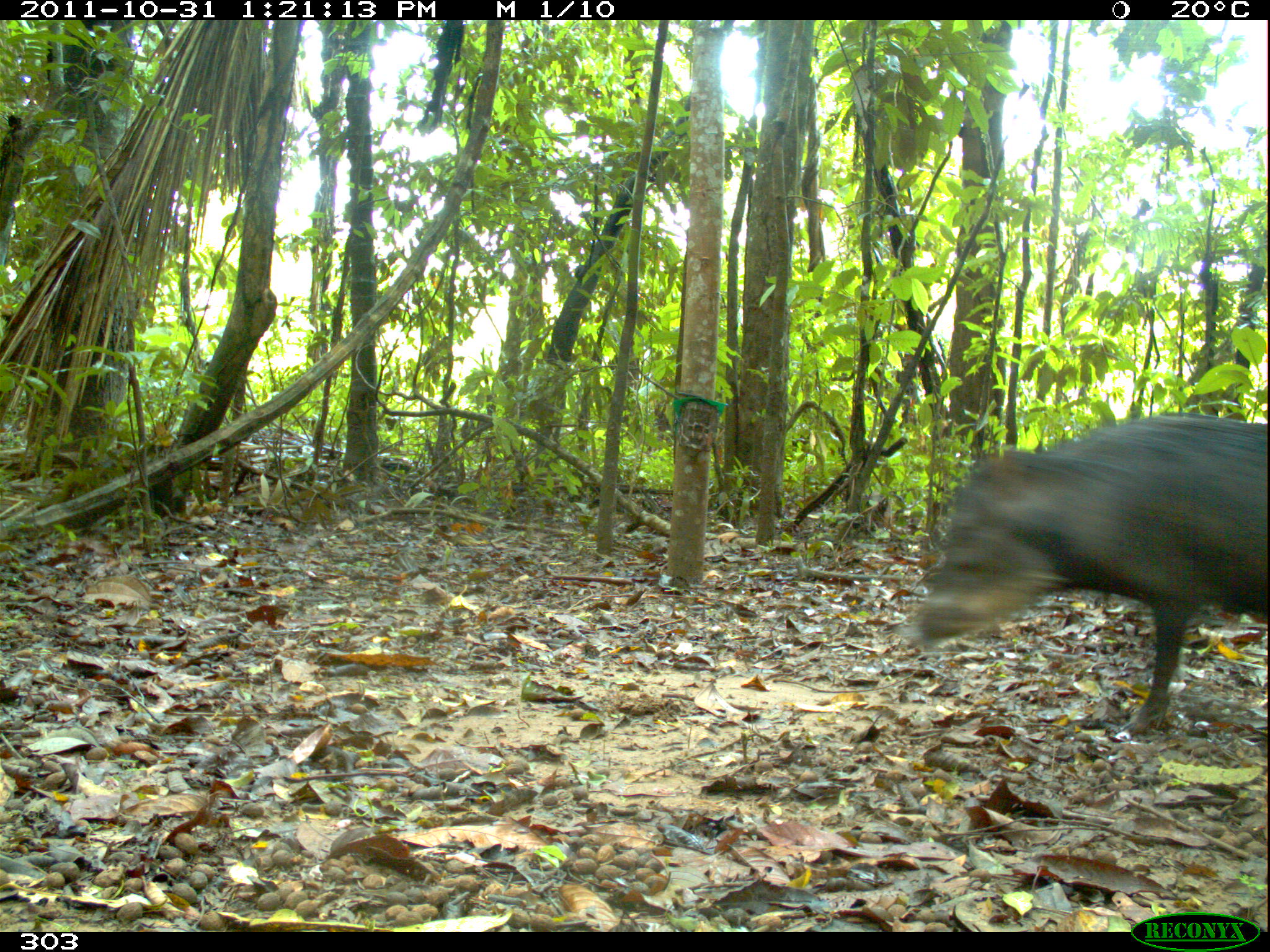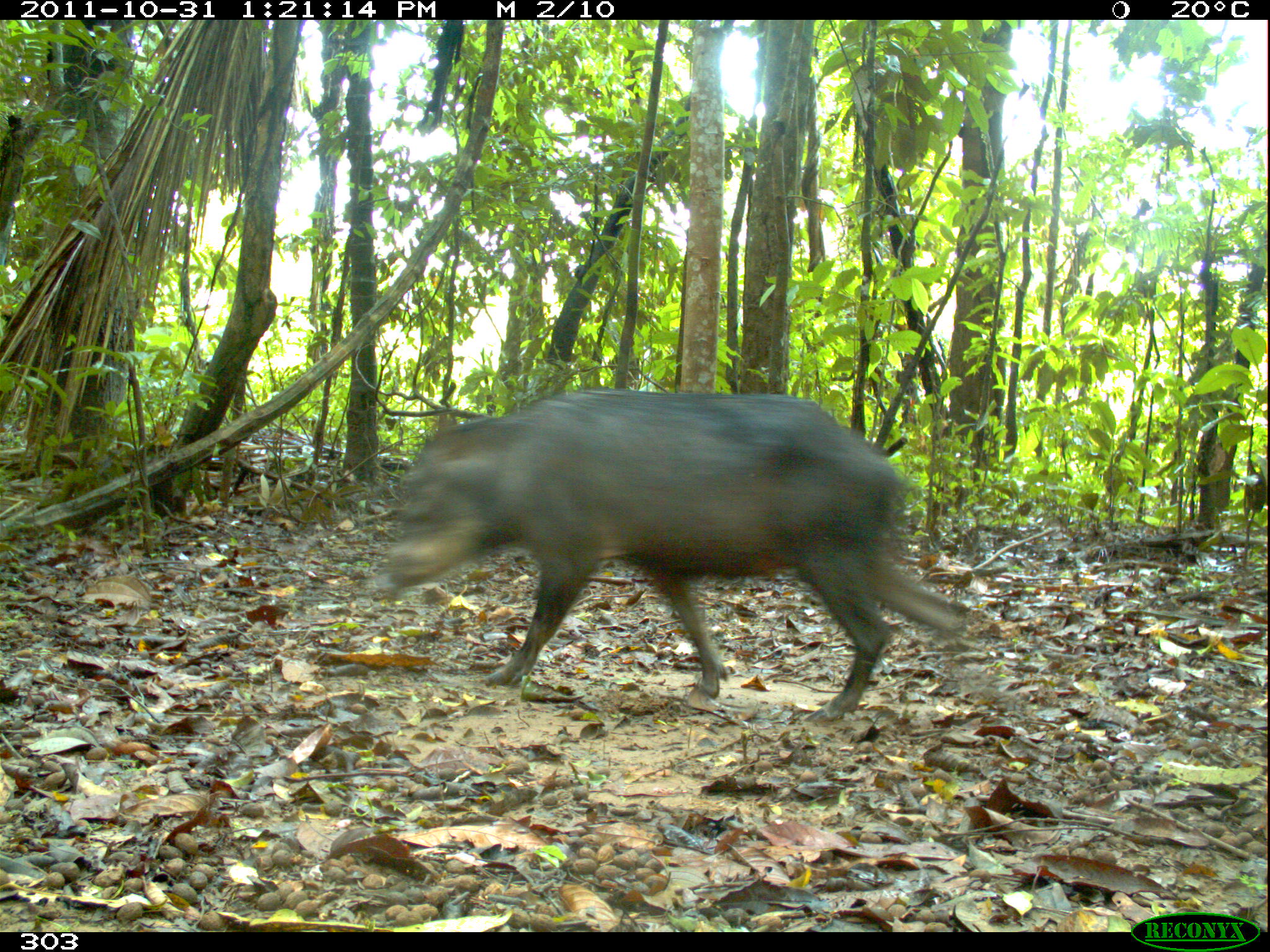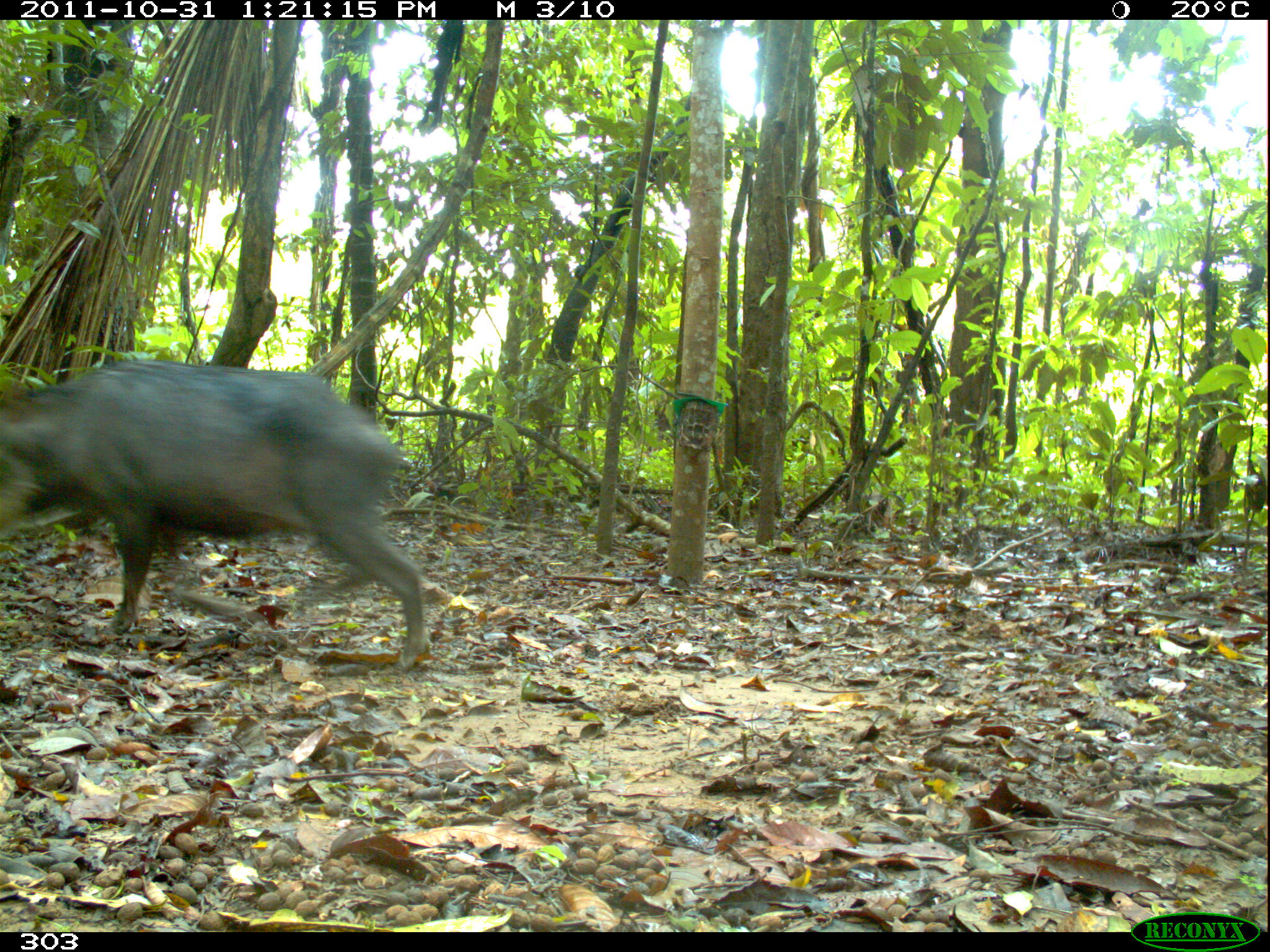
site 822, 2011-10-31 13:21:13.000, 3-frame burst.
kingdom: Animalia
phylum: Chordata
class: Mammalia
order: Artiodactyla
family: Tayassuidae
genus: Tayassu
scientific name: Tayassu pecari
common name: white-lipped peccary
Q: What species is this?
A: Tayassu pecari (white-lipped peccary).